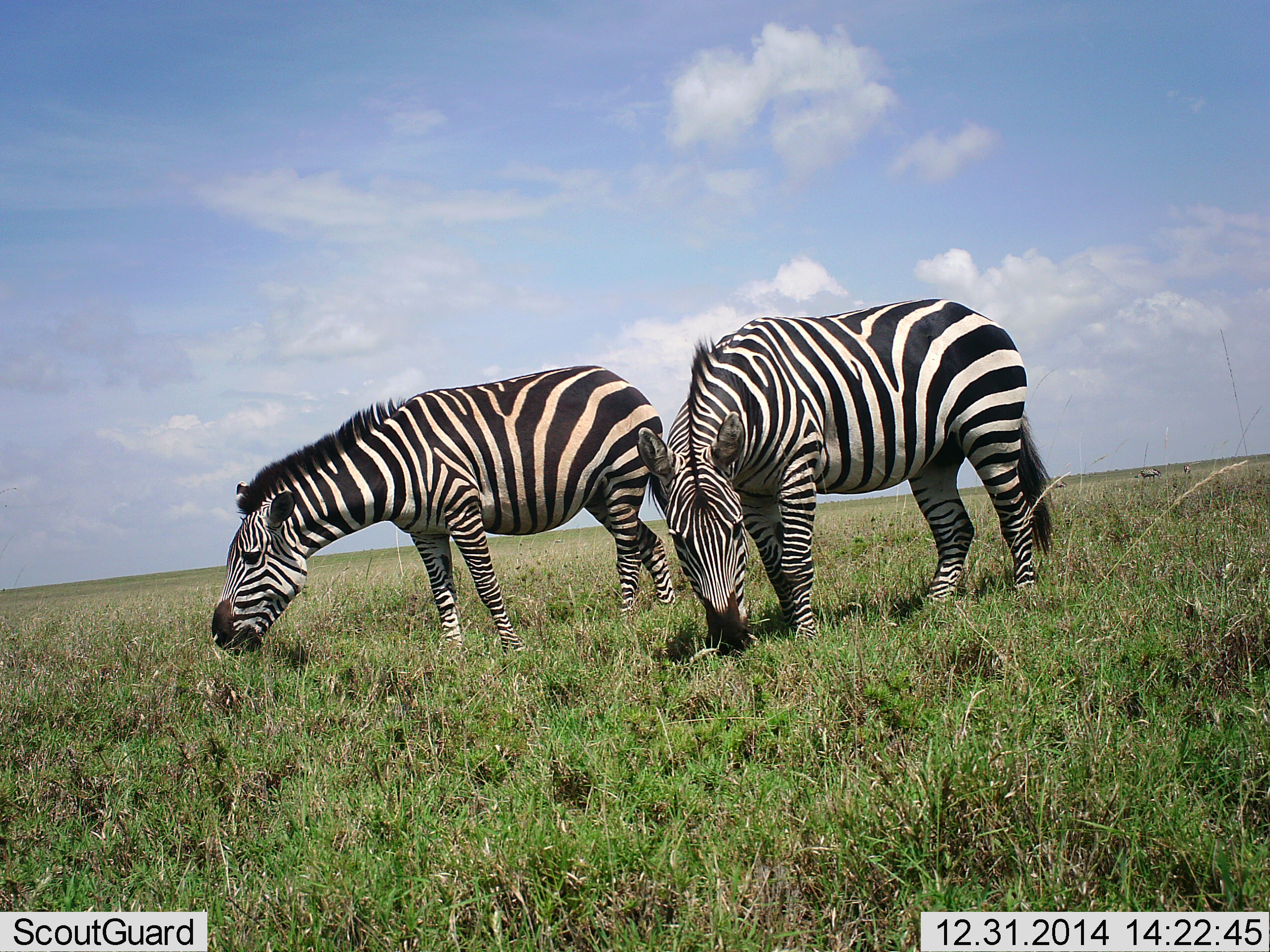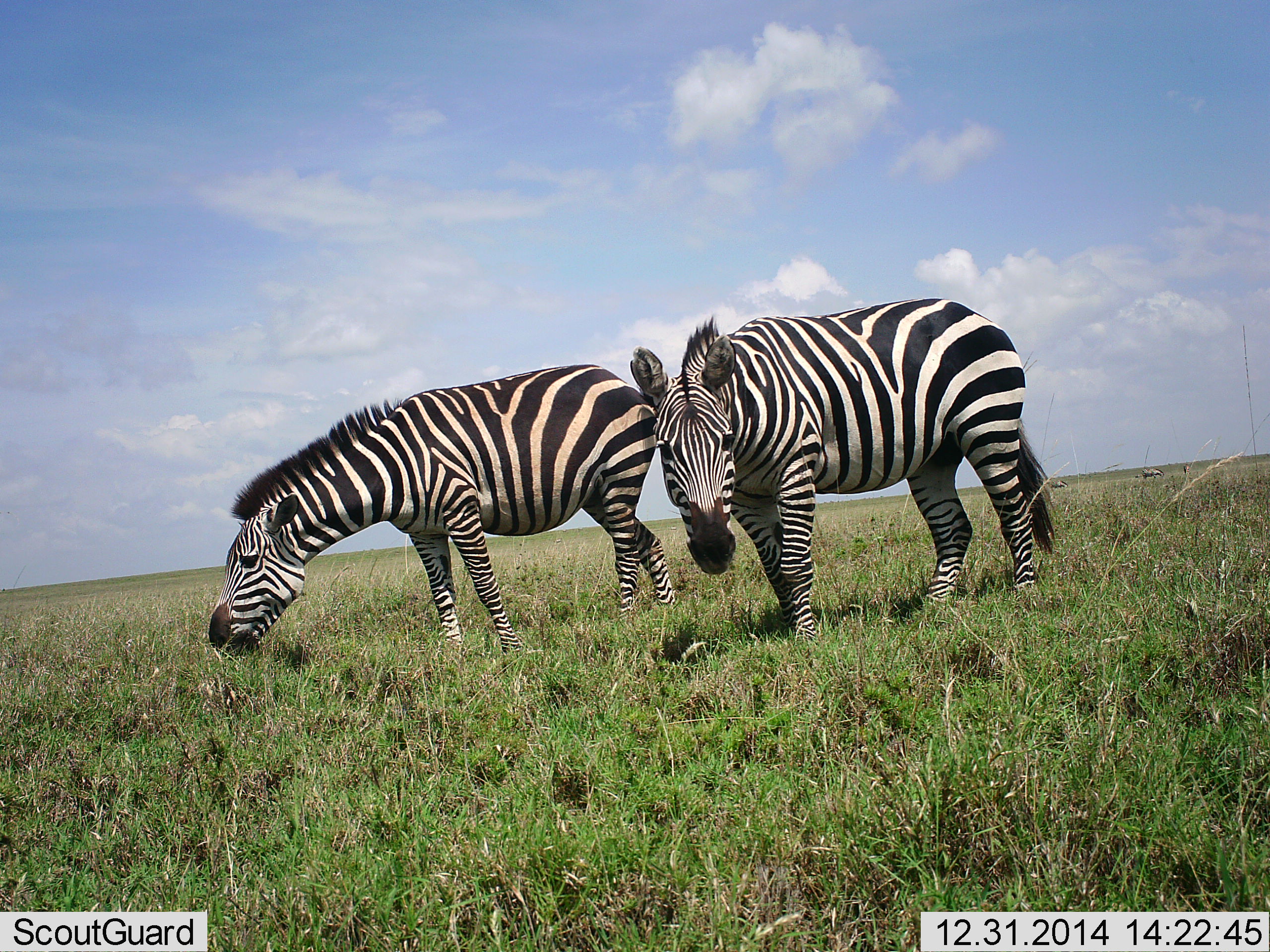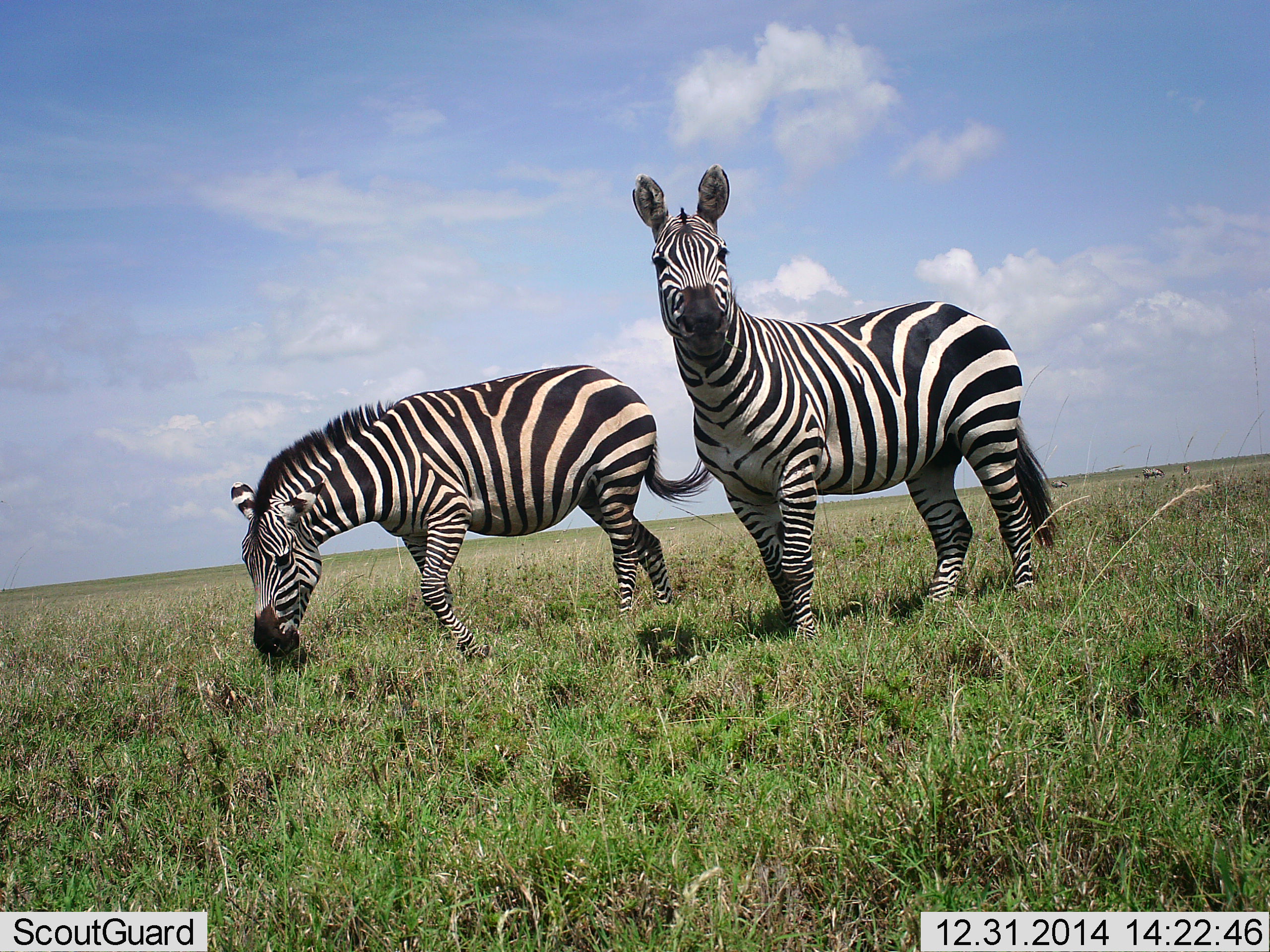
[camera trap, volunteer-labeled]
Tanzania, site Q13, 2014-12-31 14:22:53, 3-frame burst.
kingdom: Animalia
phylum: Chordata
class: Mammalia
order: Perissodactyla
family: Equidae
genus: Equus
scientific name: Equus quagga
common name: plains zebra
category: zebra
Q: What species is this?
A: Zebra (plains zebra) (Equus quagga).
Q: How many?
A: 2.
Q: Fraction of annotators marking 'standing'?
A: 50%.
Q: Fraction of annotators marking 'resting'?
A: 0%.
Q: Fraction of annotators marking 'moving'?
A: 0%.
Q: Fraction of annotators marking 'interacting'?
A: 30%.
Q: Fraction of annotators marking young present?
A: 0%.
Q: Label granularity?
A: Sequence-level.